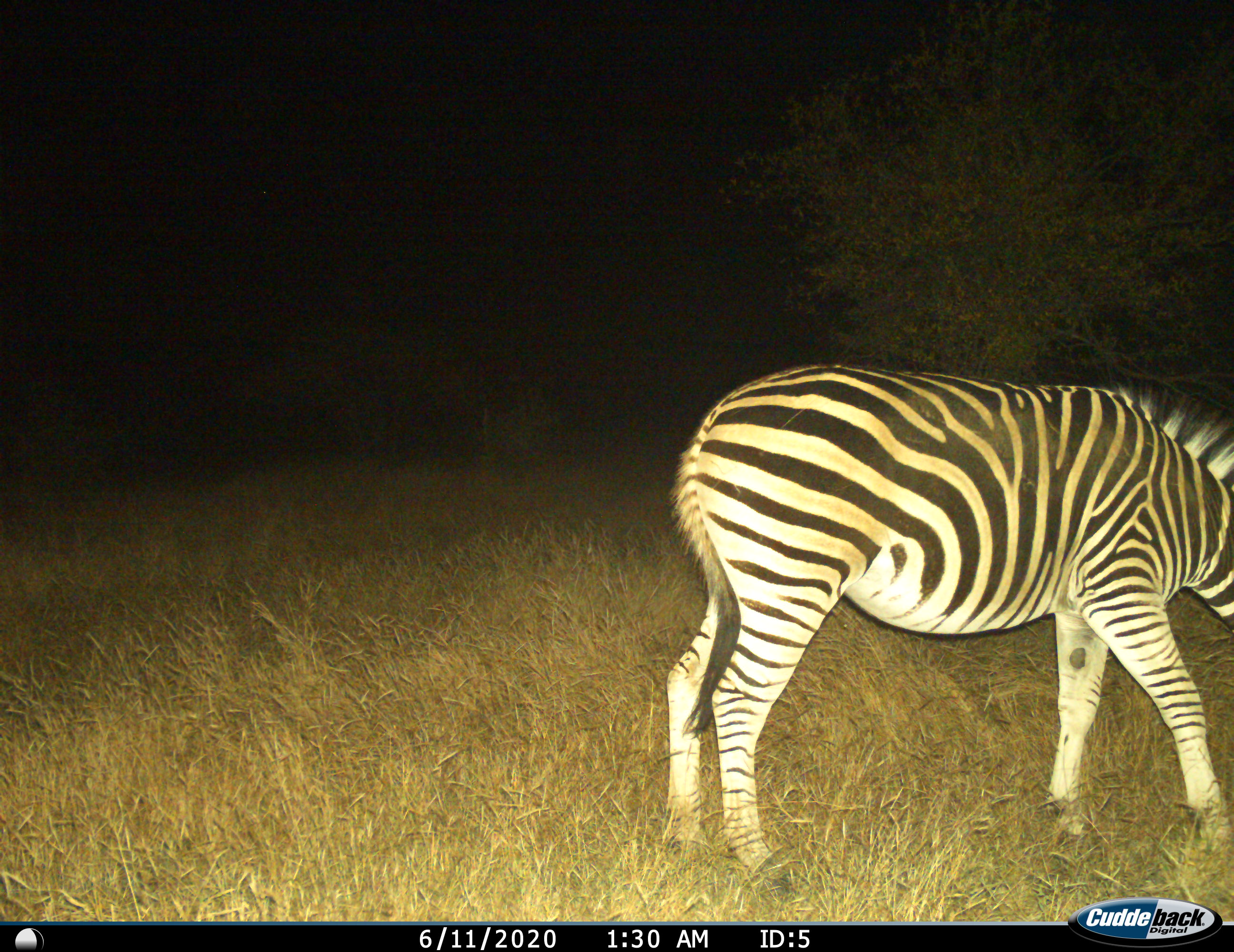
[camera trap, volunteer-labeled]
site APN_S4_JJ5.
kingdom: Animalia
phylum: Chordata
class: Mammalia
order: Perissodactyla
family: Equidae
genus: Equus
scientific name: Equus quagga burchellii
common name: burchell's zebra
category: zebraburchells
Zebraburchells (burchell's zebra) (Equus quagga burchellii), count 1. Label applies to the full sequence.